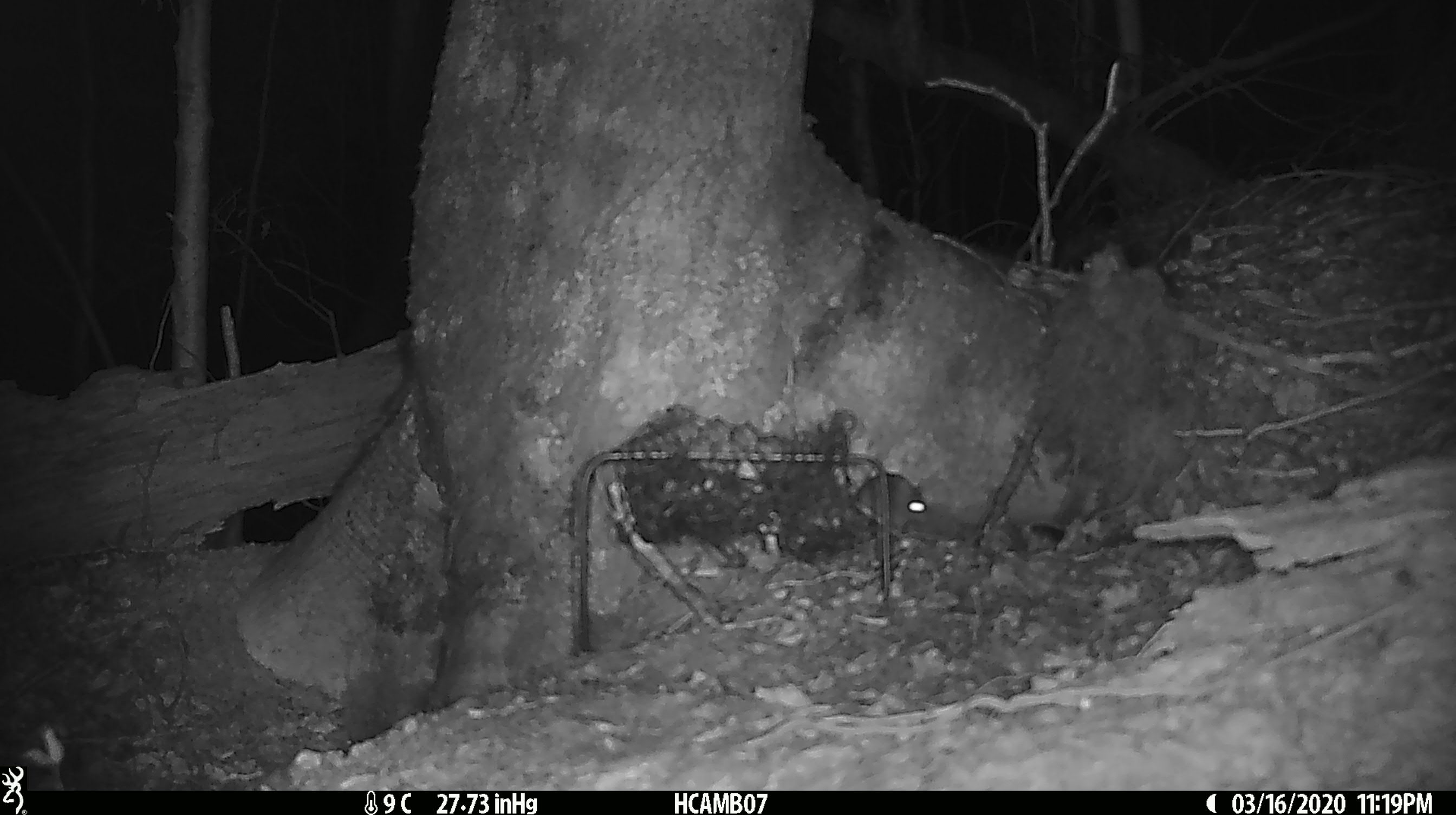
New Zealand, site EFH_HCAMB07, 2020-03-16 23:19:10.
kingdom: Animalia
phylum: Chordata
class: Mammalia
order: Rodentia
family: Muridae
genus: Mus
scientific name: Mus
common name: mouse